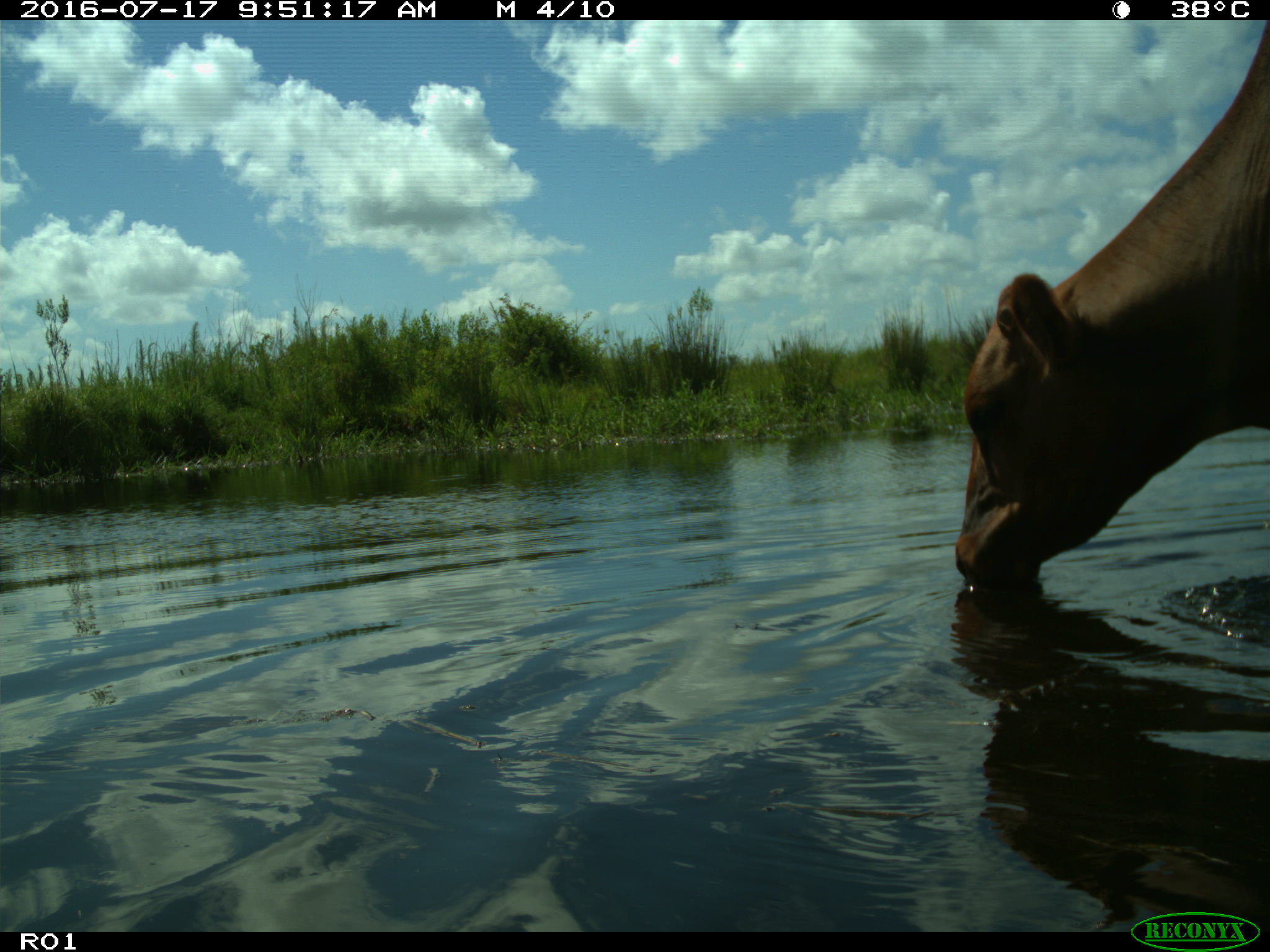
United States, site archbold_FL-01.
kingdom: Animalia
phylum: Chordata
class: Mammalia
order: Artiodactyla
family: Bovidae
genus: Bos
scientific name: Bos taurus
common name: domestic cow